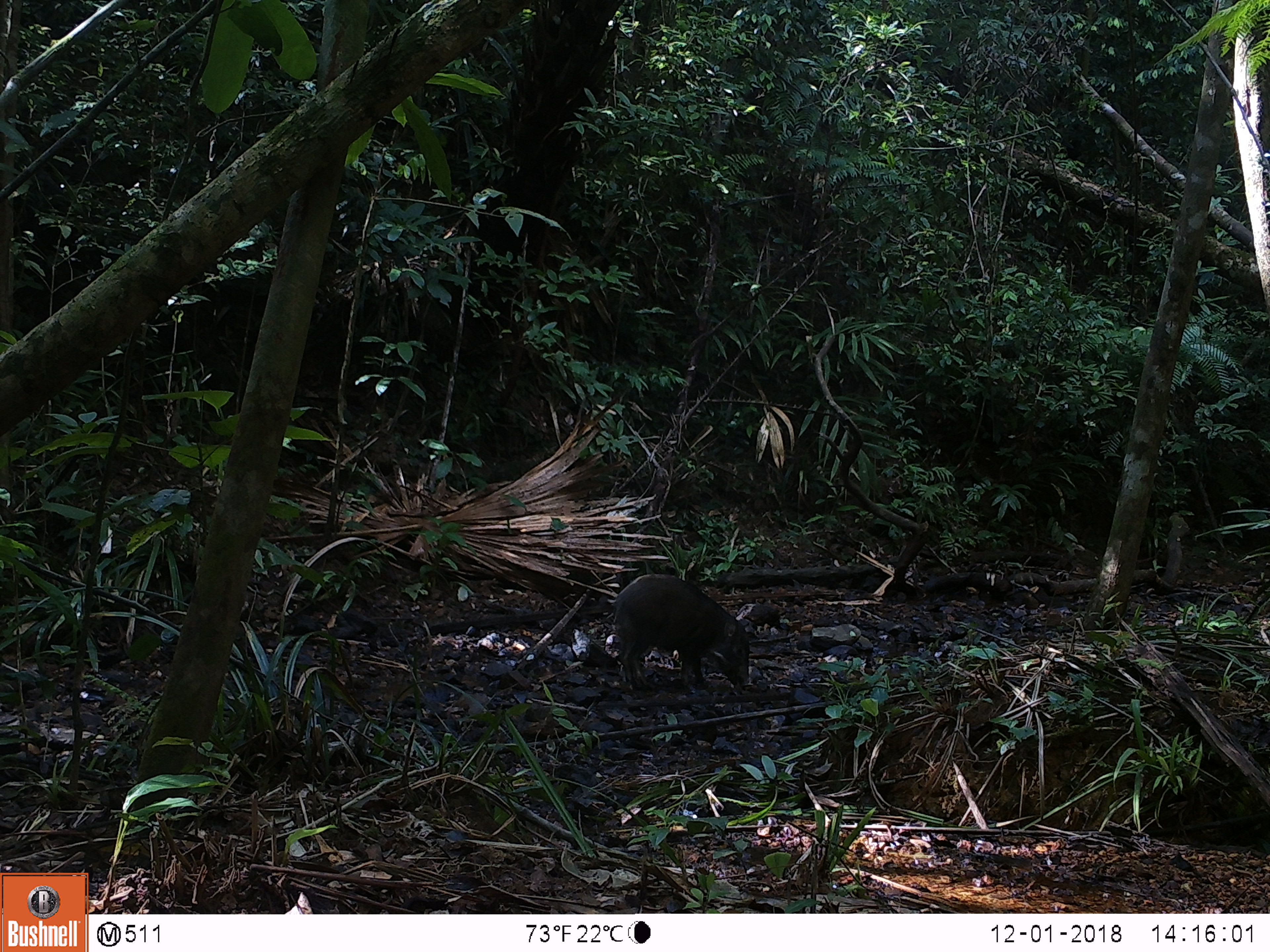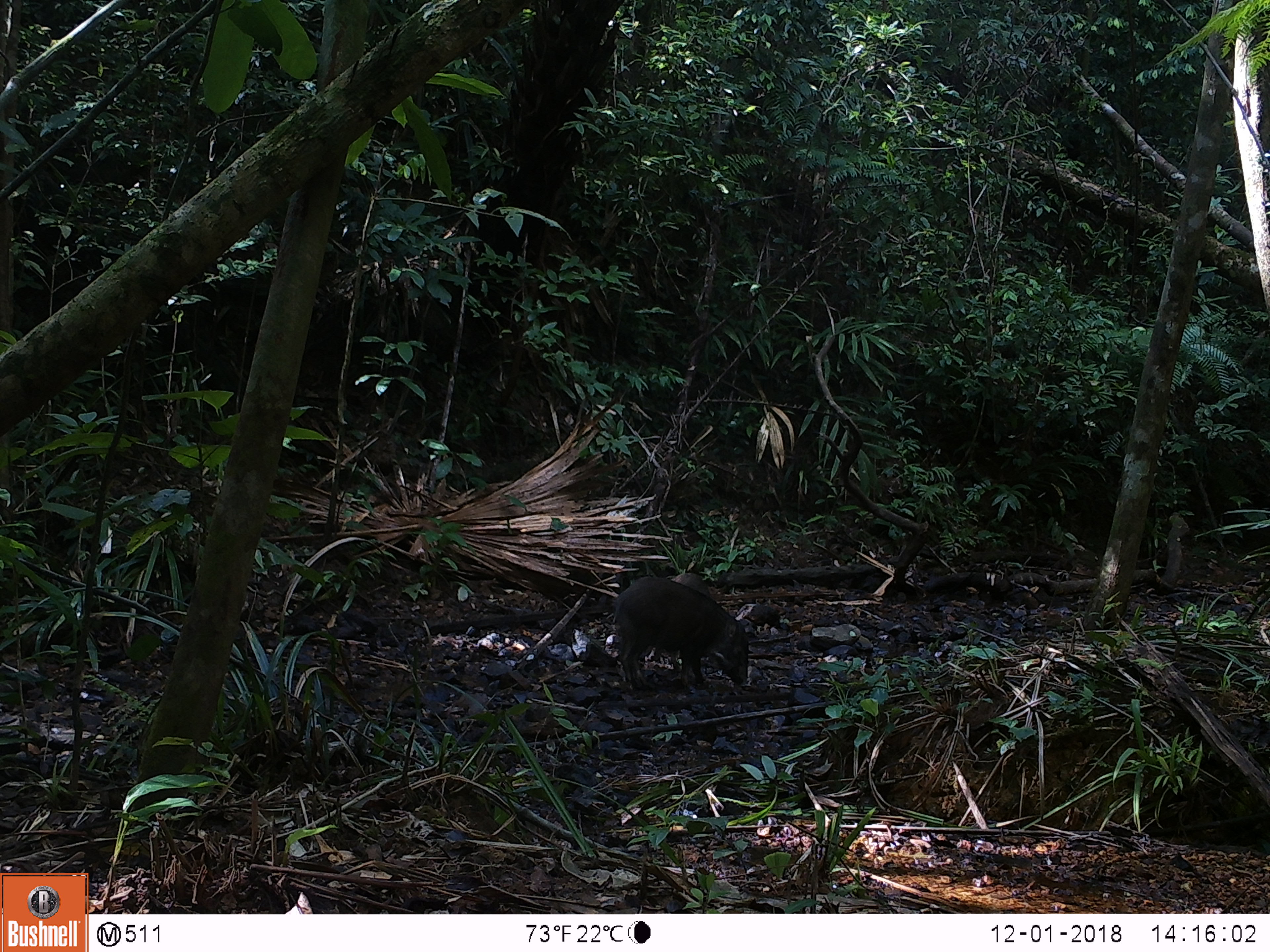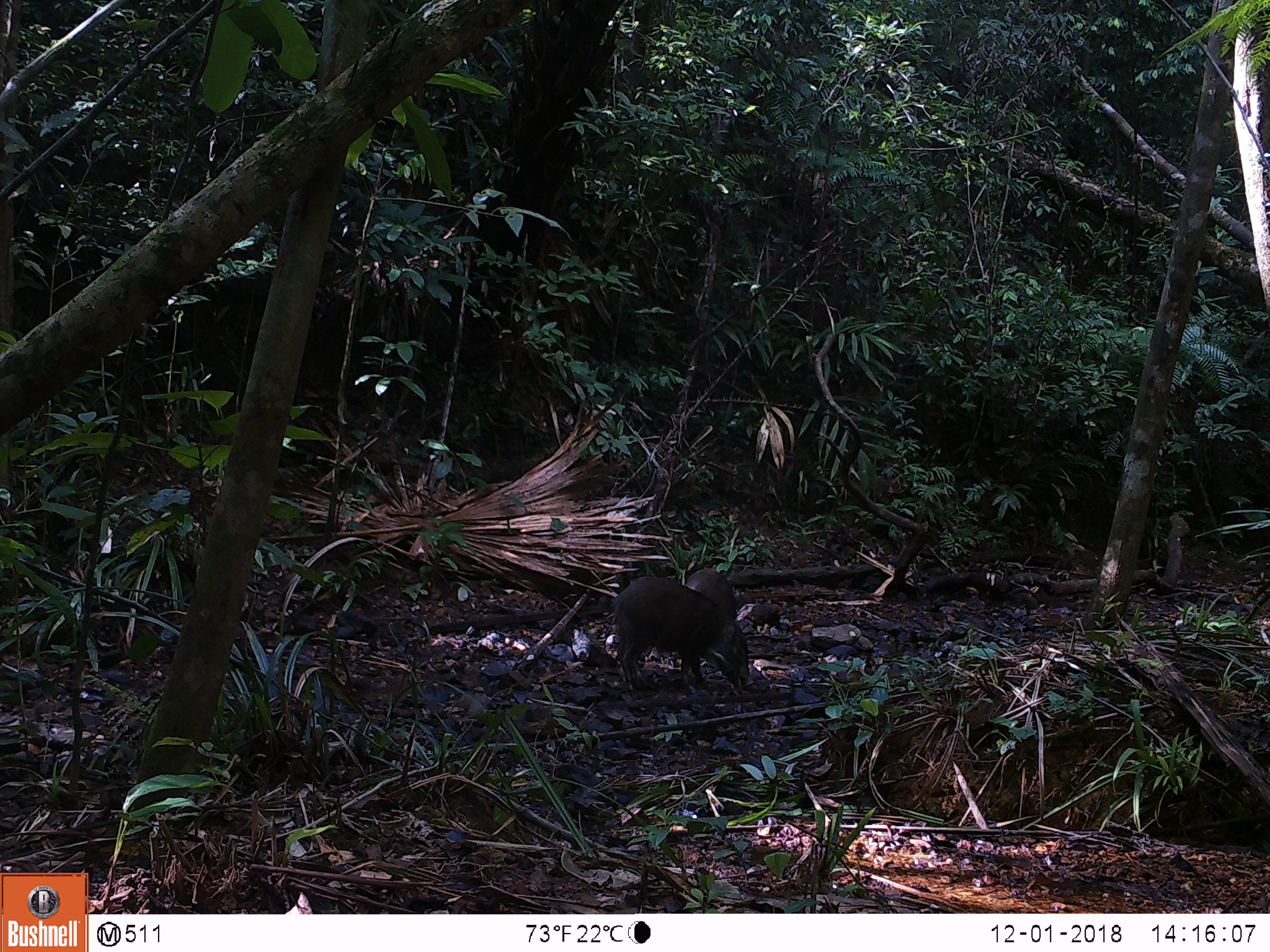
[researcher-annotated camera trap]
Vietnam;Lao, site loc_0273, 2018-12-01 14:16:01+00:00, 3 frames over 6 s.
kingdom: Animalia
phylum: Chordata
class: Mammalia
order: Artiodactyla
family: Suidae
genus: Sus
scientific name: Sus scrofa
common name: eurasian wild pig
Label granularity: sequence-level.